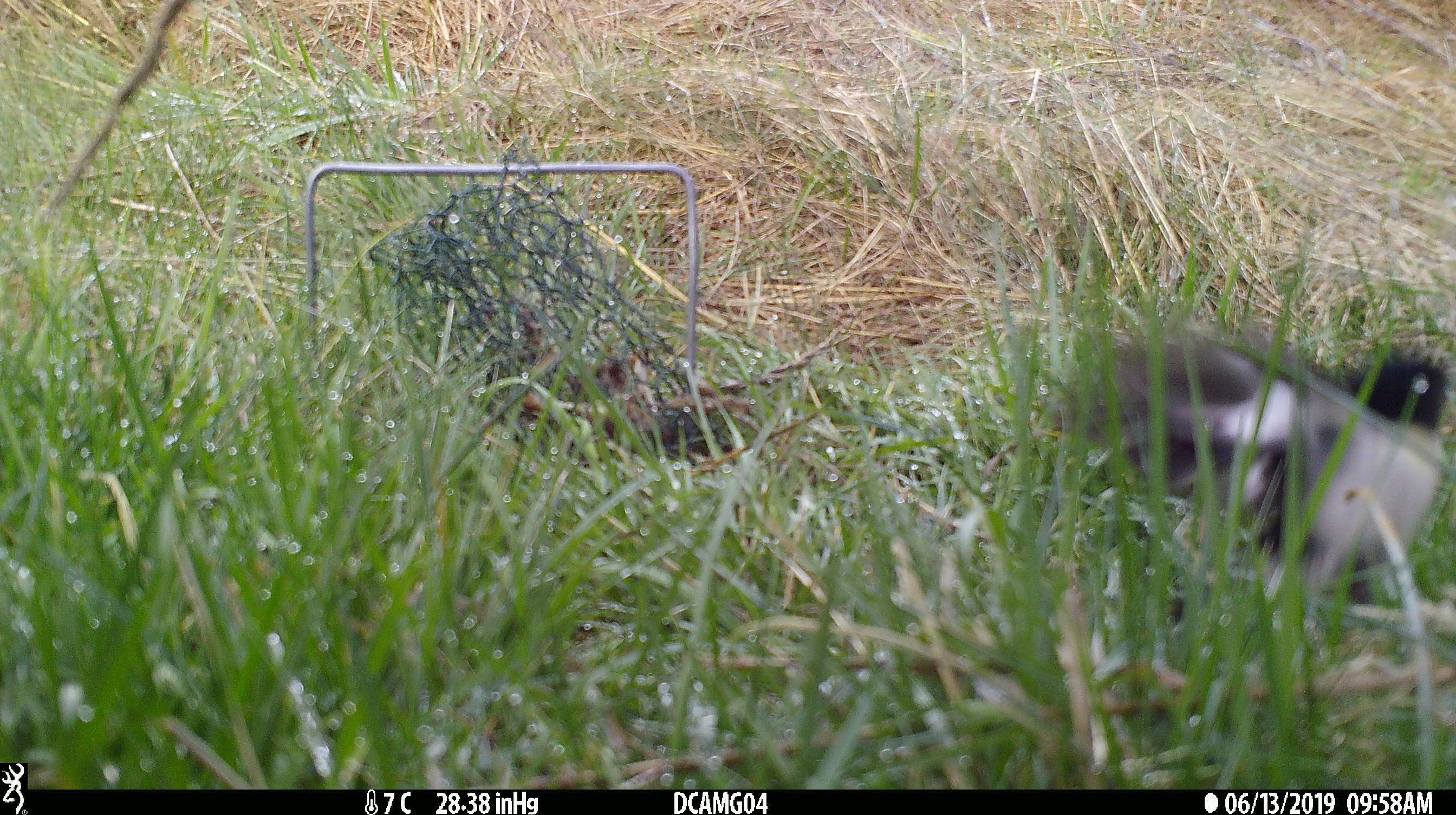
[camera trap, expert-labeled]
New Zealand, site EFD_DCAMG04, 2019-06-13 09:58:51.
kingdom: Animalia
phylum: Chordata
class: Aves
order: Passeriformes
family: Petroicidae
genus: Petroica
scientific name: Petroica macrocephala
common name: tomtit